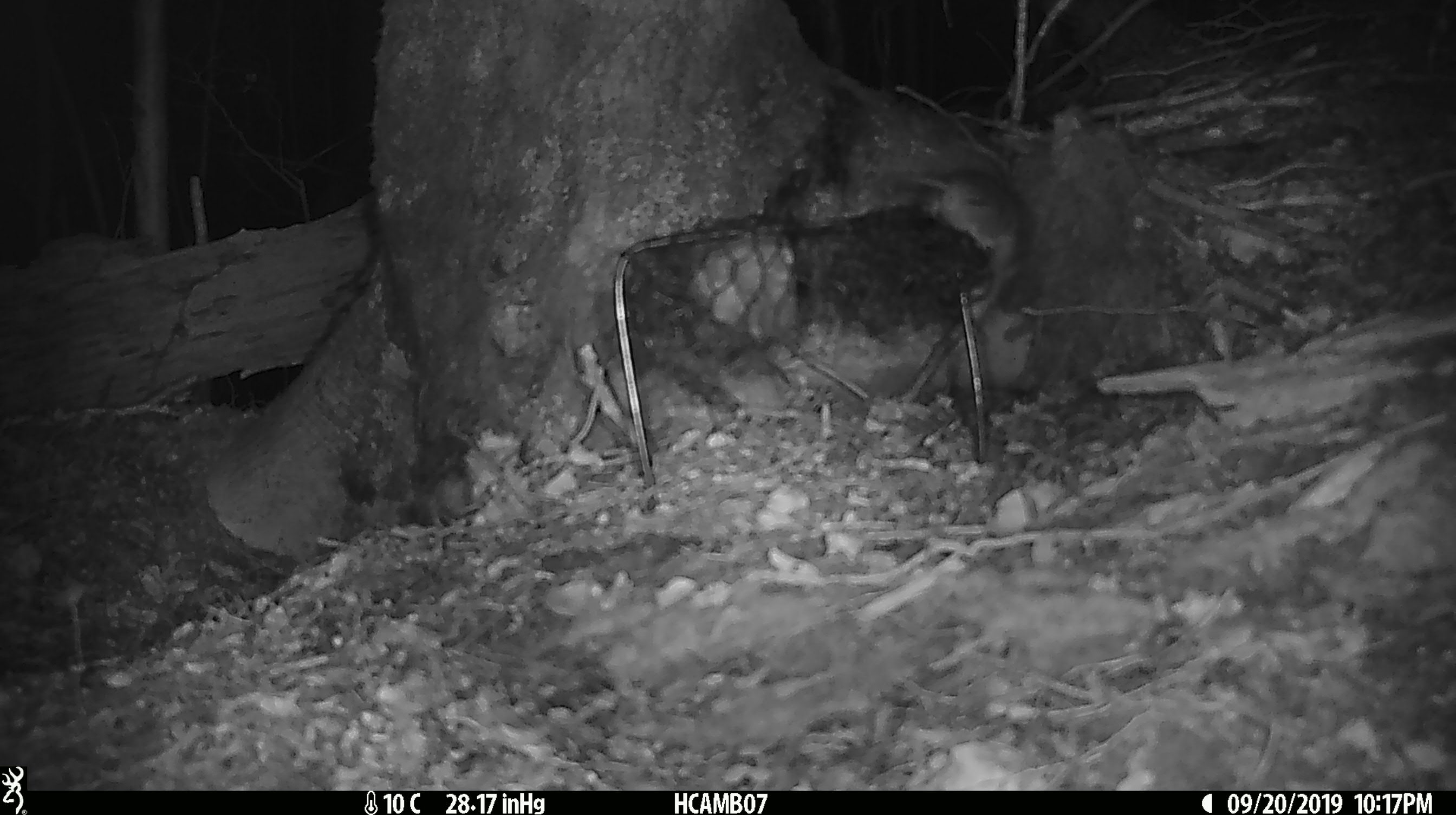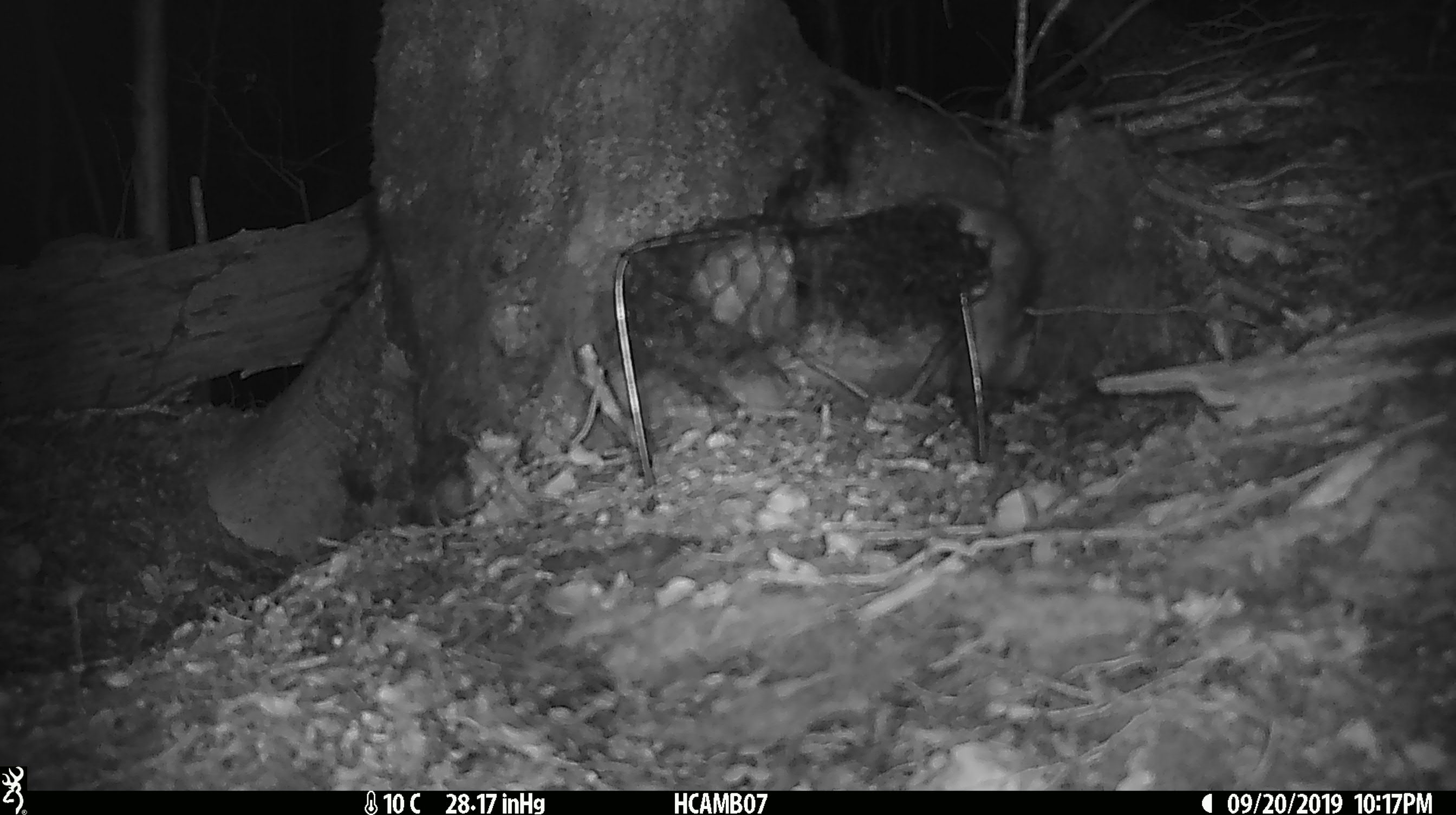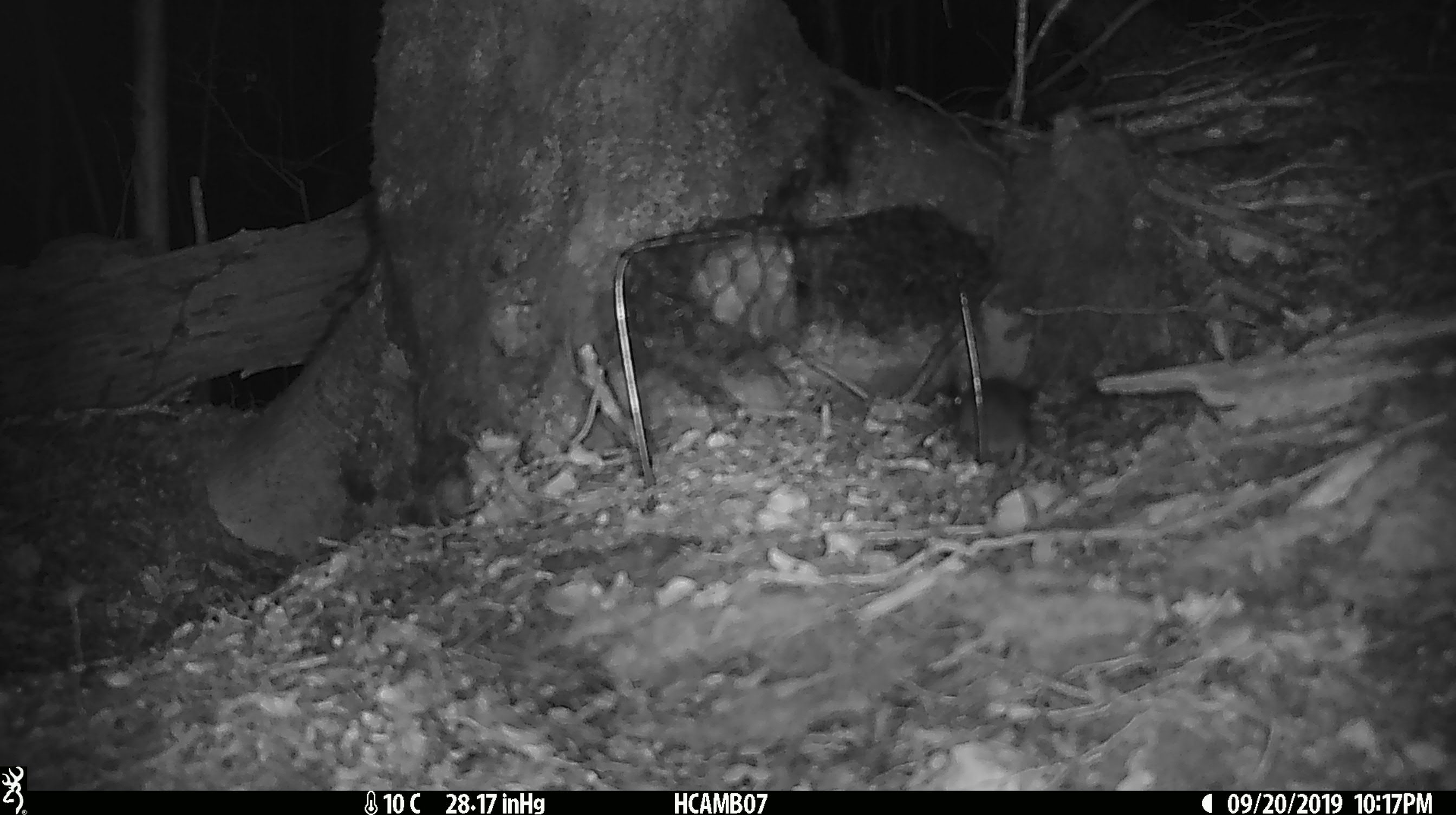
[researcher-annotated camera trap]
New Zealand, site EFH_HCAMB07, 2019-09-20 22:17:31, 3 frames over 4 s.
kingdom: Animalia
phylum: Chordata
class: Mammalia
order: Rodentia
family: Muridae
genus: Mus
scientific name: Mus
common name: mouse